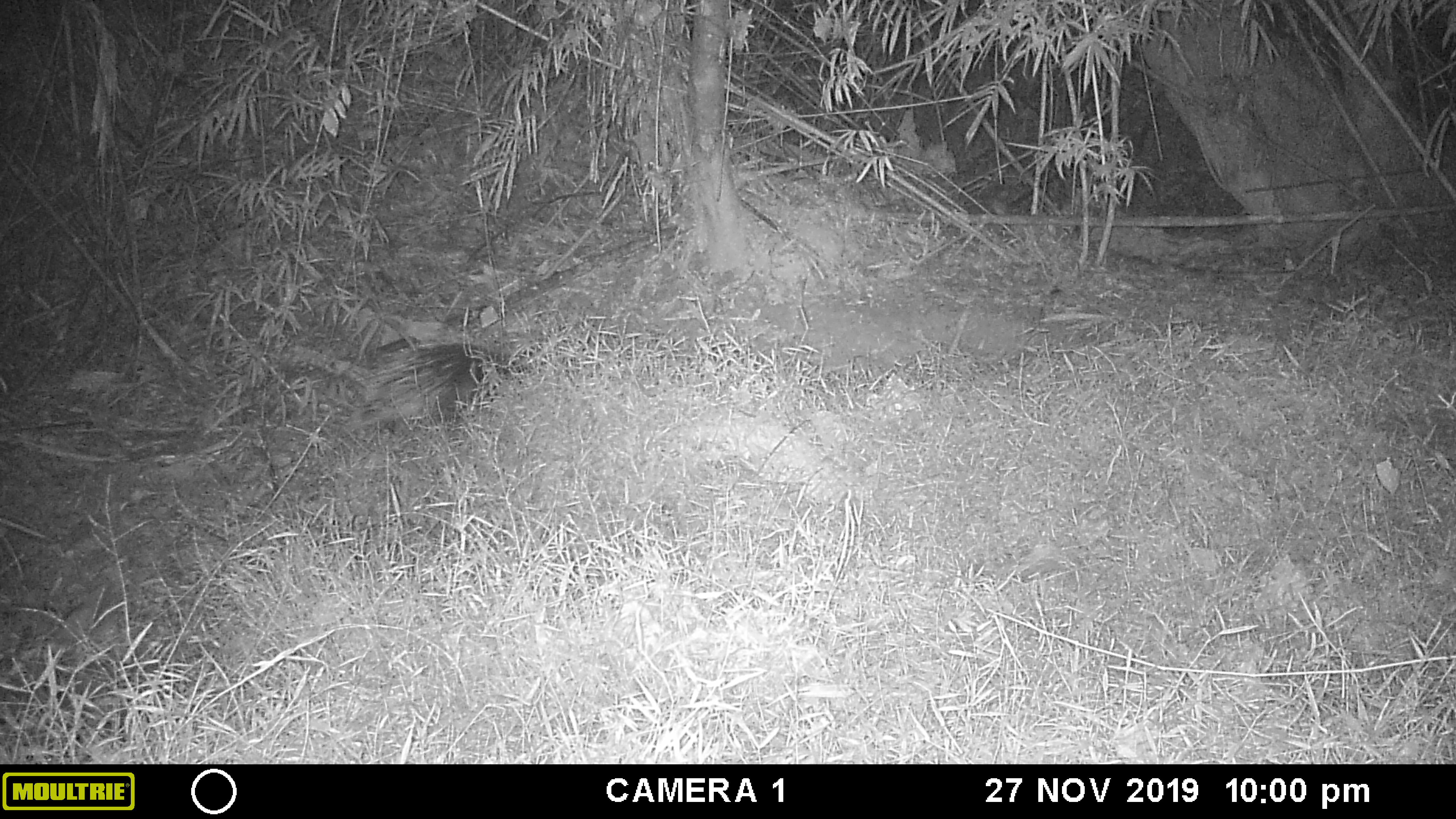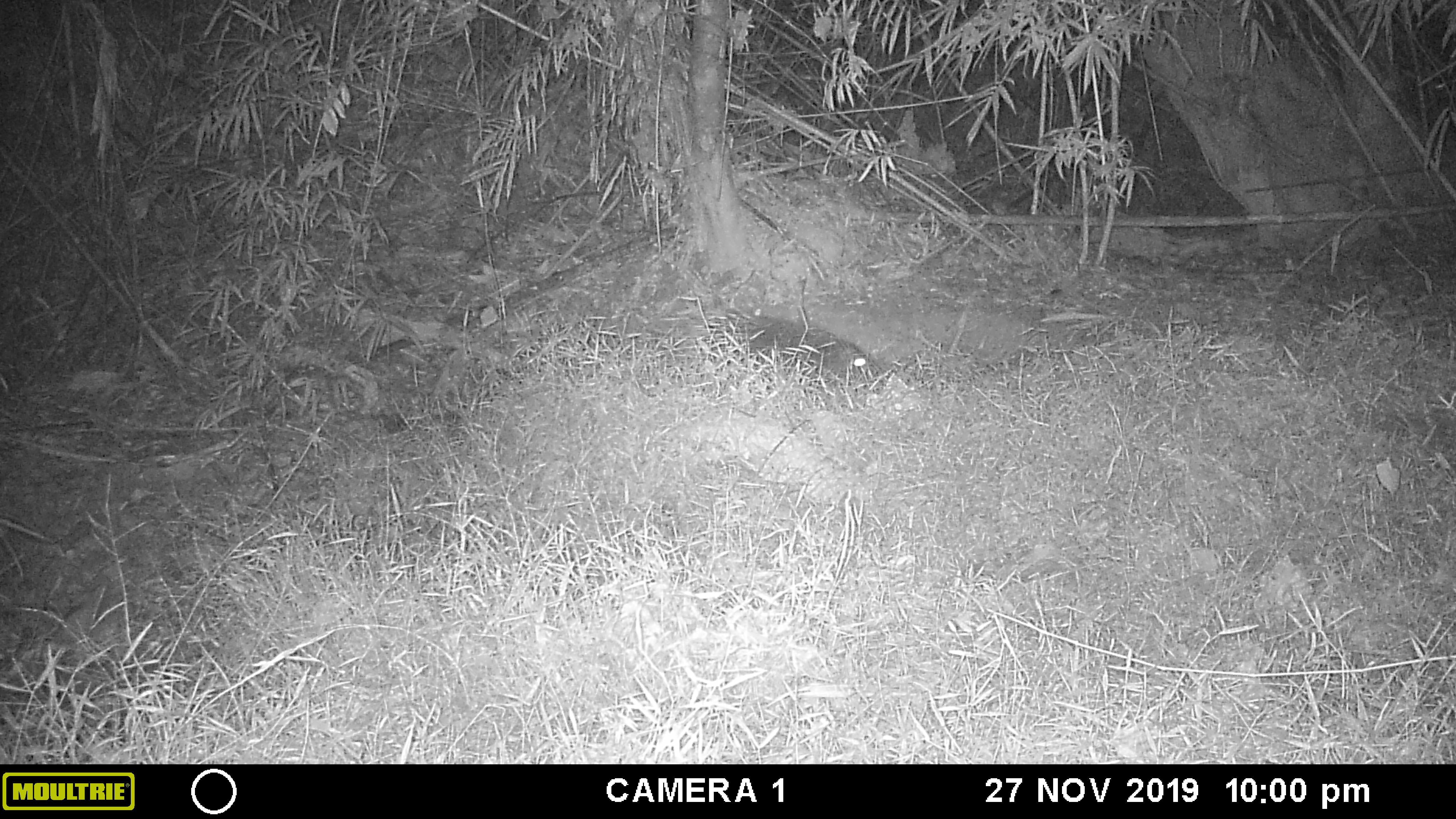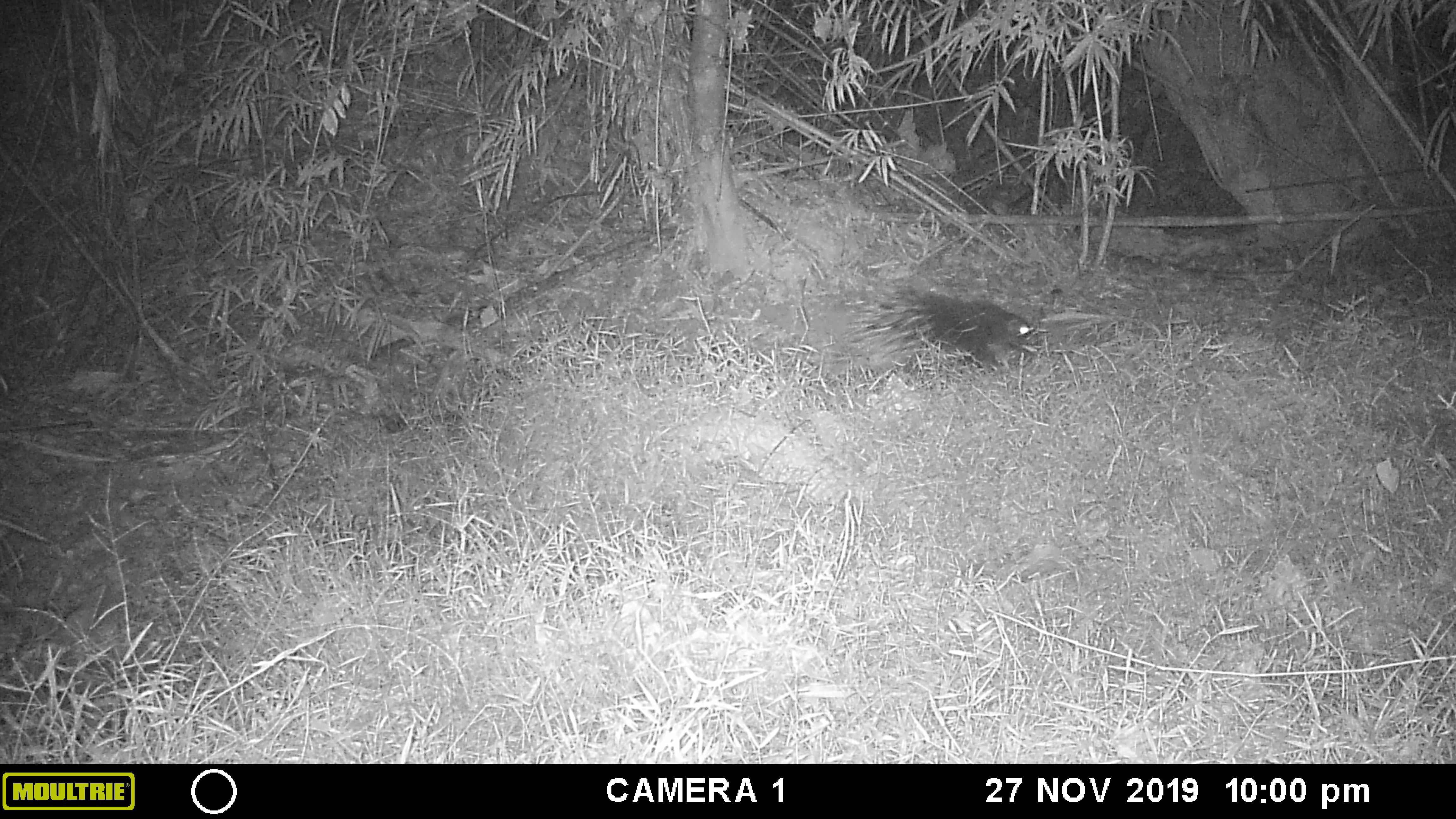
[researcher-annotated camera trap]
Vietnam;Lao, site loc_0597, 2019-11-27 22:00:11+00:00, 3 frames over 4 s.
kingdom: Animalia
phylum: Chordata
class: Mammalia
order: Rodentia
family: Hystricidae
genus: Hystrix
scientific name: Hystrix brachyura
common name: malayan porcupine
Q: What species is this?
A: Malayan porcupine (Hystrix brachyura).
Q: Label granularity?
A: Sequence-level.